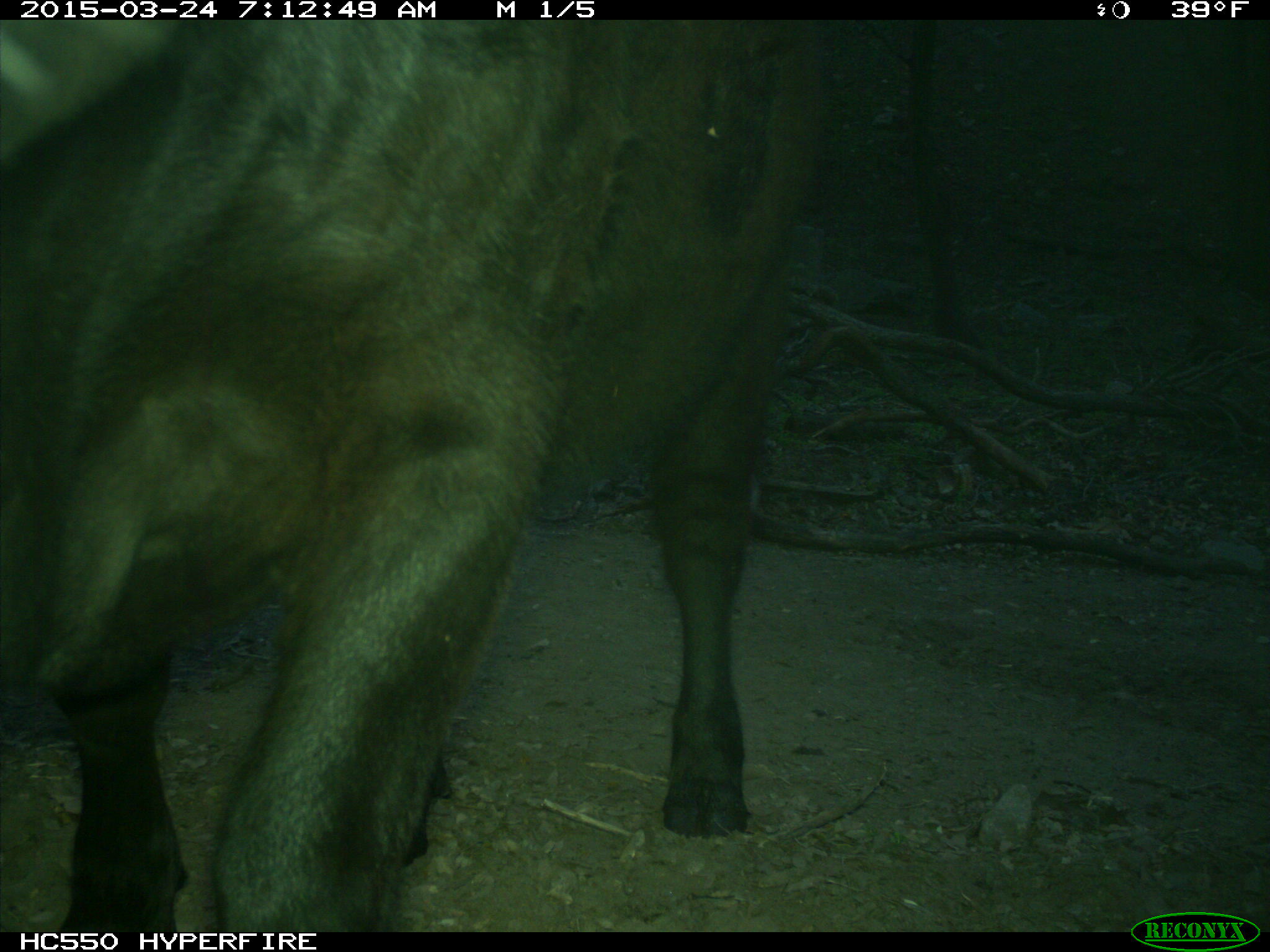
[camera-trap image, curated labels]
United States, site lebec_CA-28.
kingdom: Animalia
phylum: Chordata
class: Mammalia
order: Artiodactyla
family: Bovidae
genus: Bos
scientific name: Bos taurus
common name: domestic cow